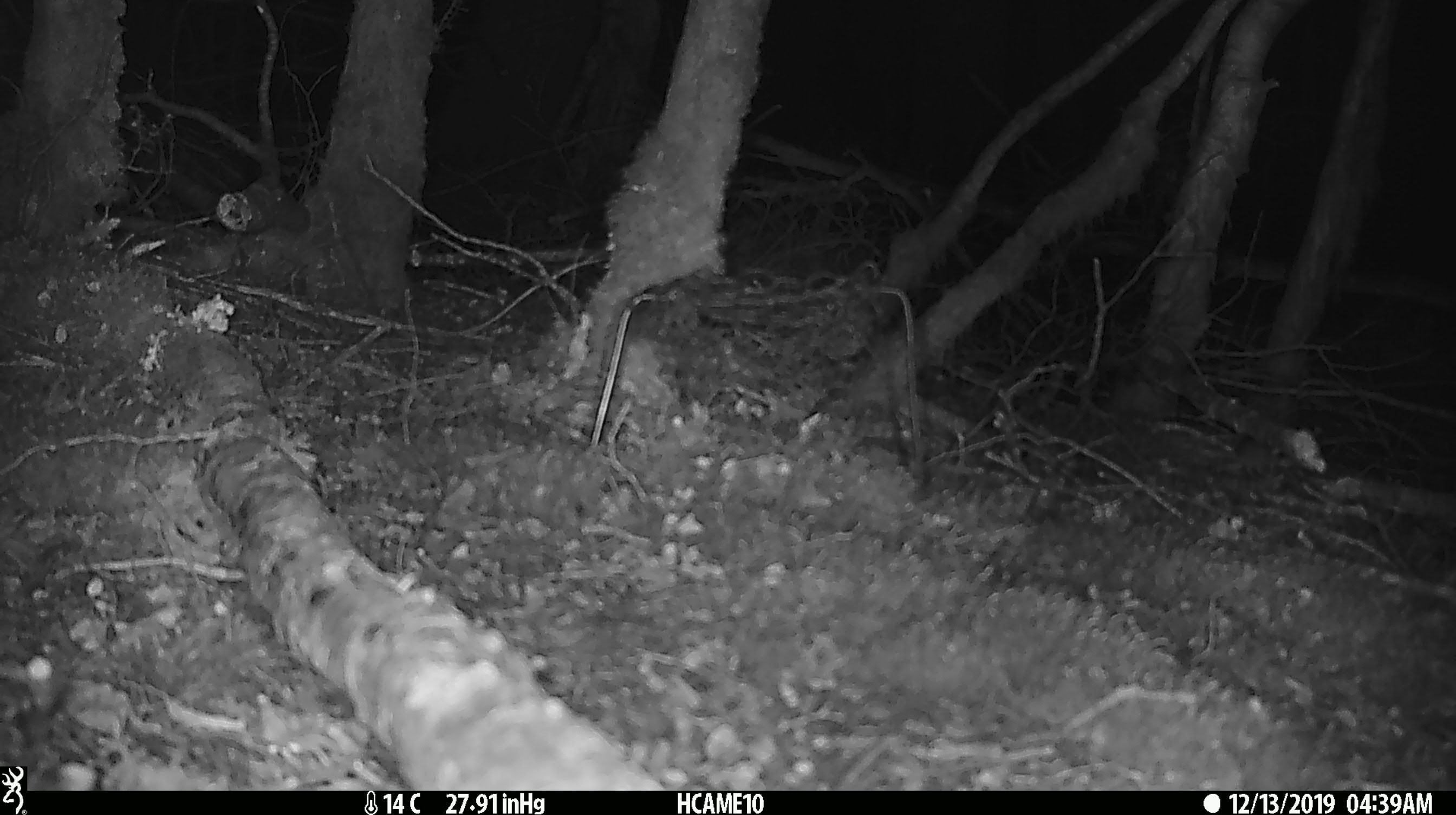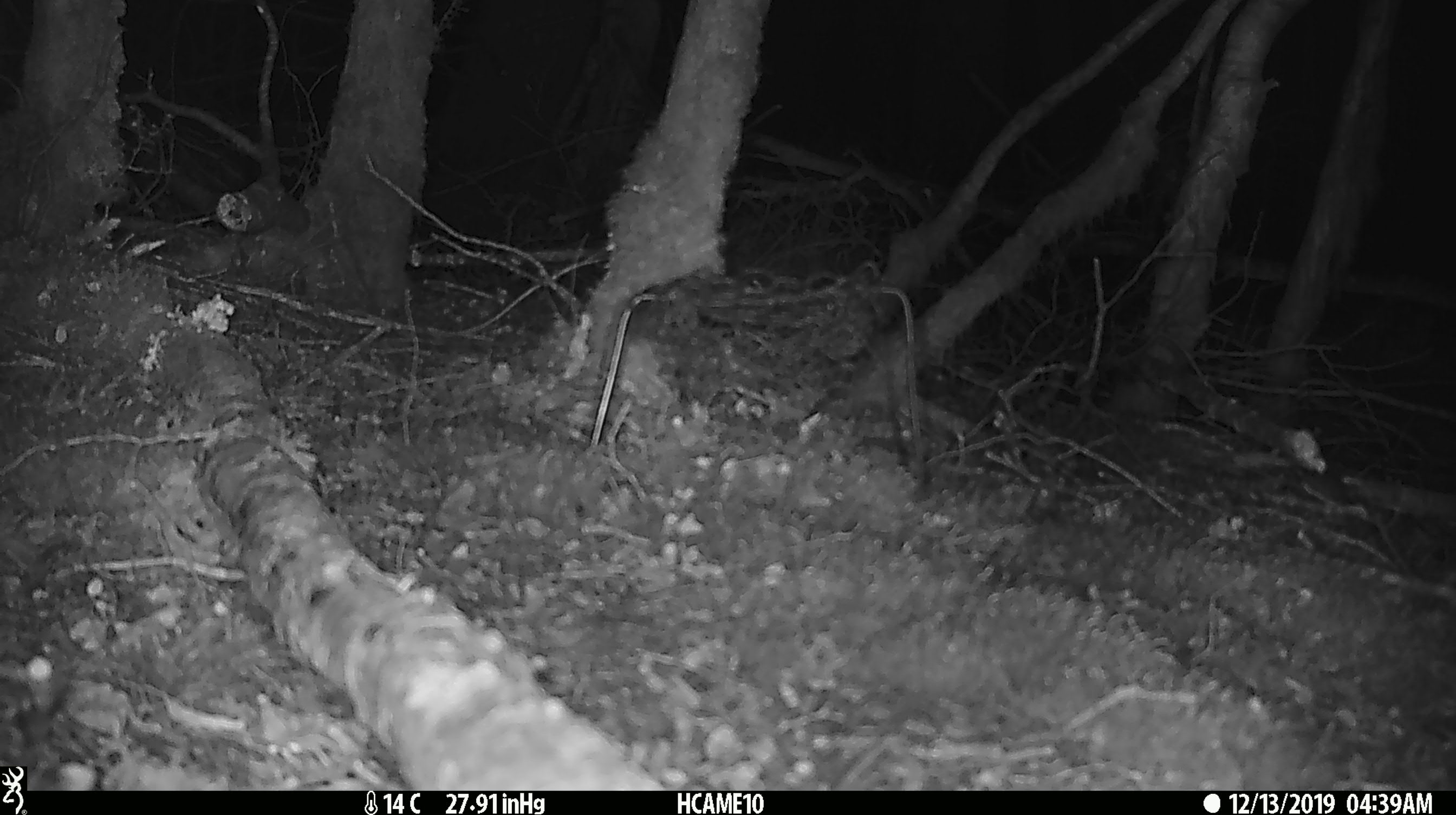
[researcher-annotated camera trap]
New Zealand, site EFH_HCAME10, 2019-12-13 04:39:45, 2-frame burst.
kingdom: Animalia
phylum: Chordata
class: Mammalia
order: Rodentia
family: Muridae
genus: Mus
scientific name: Mus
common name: mouse